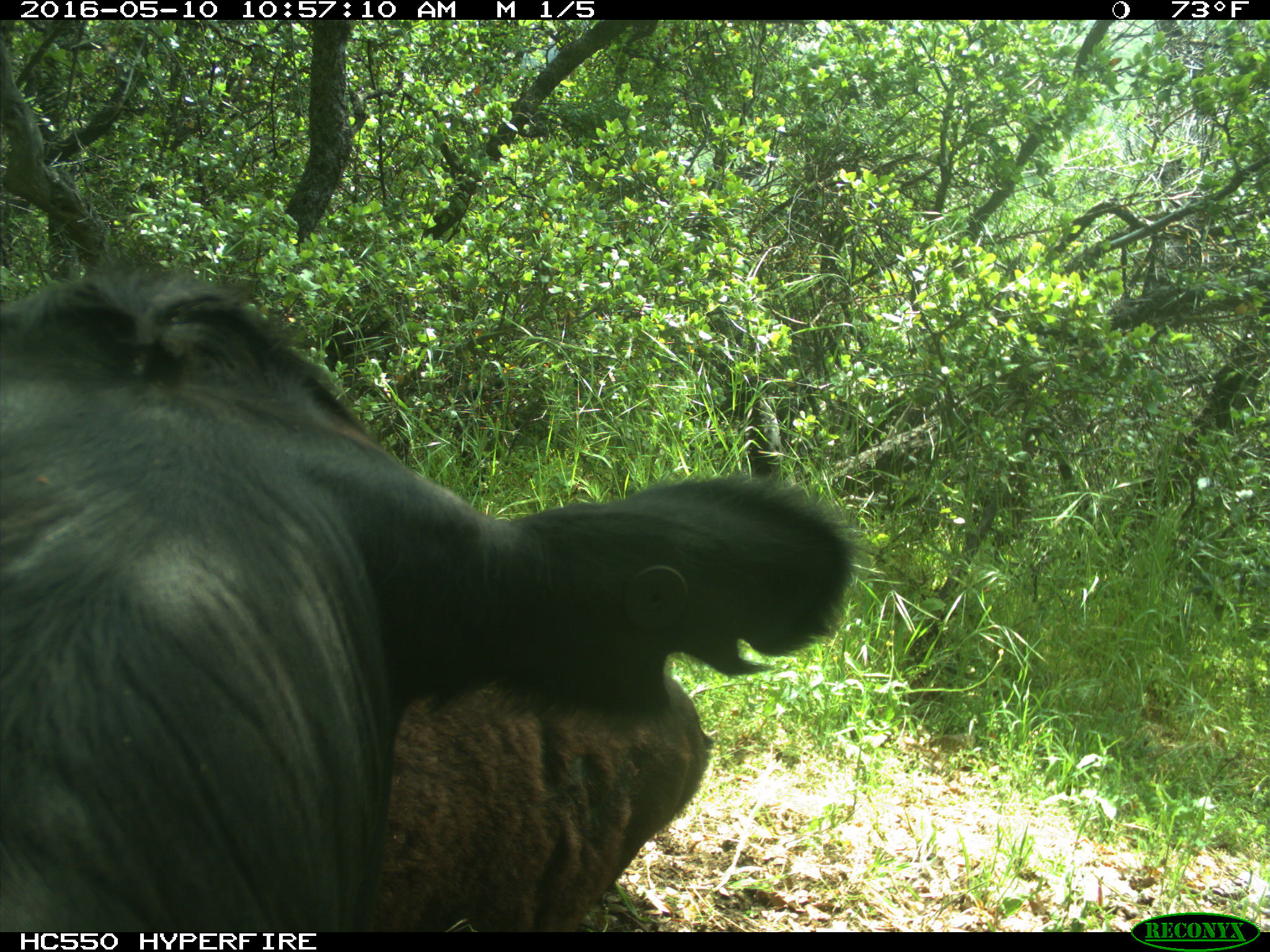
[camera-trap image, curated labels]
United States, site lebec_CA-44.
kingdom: Animalia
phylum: Chordata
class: Mammalia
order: Artiodactyla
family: Bovidae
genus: Bos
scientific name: Bos taurus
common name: domestic cow